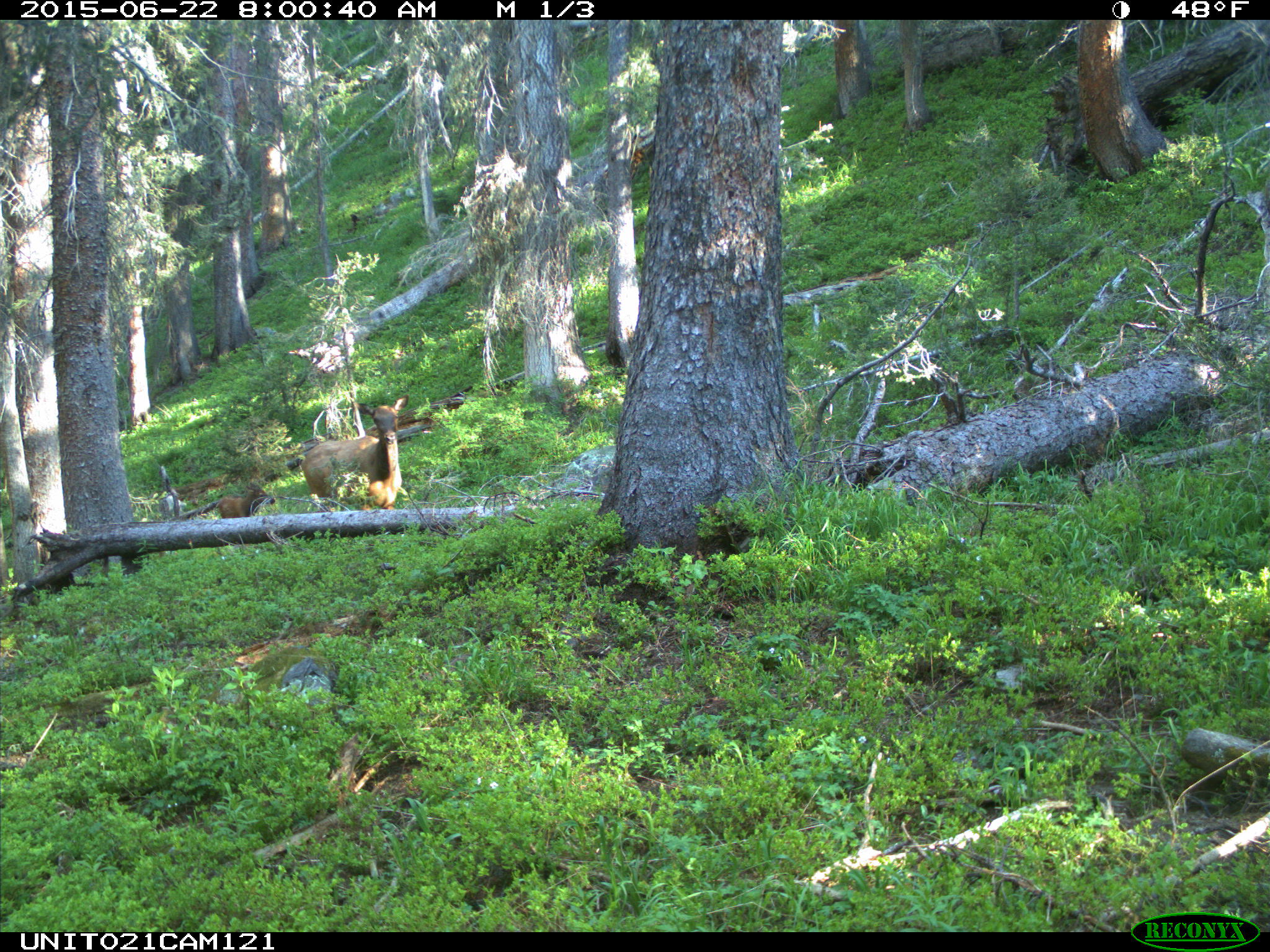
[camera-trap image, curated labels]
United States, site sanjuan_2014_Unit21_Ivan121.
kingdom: Animalia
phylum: Chordata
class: Mammalia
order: Artiodactyla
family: Cervidae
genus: Cervus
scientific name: Cervus elaphus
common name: red deer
Cervus elaphus (red deer).